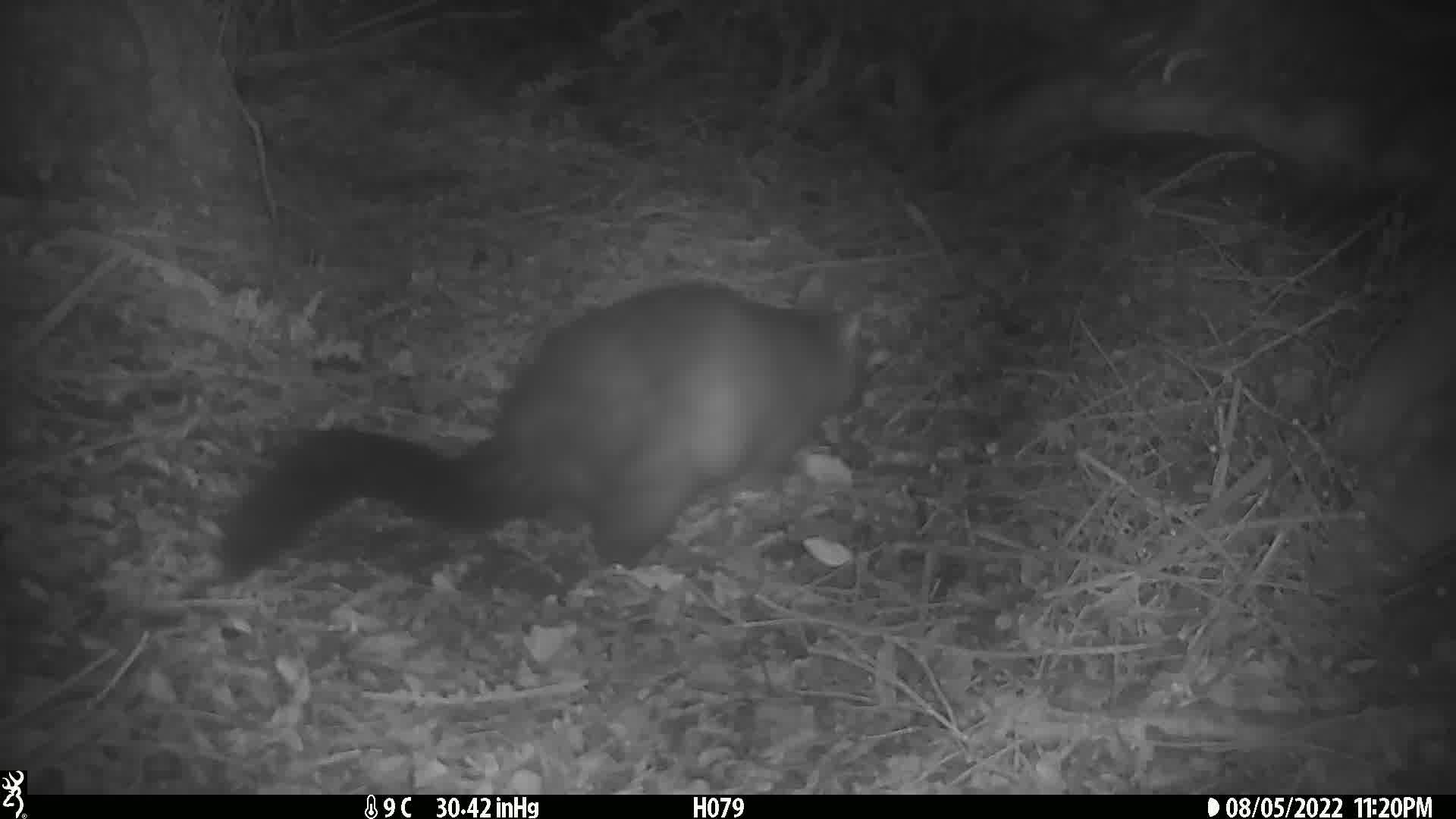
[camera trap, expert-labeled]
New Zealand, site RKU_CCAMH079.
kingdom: Animalia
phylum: Chordata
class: Mammalia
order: Diprotodontia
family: Phalangeridae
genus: Trichosurus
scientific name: Trichosurus vulpecula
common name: common brushtail possum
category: possum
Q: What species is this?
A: Possum (common brushtail possum) (Trichosurus vulpecula).